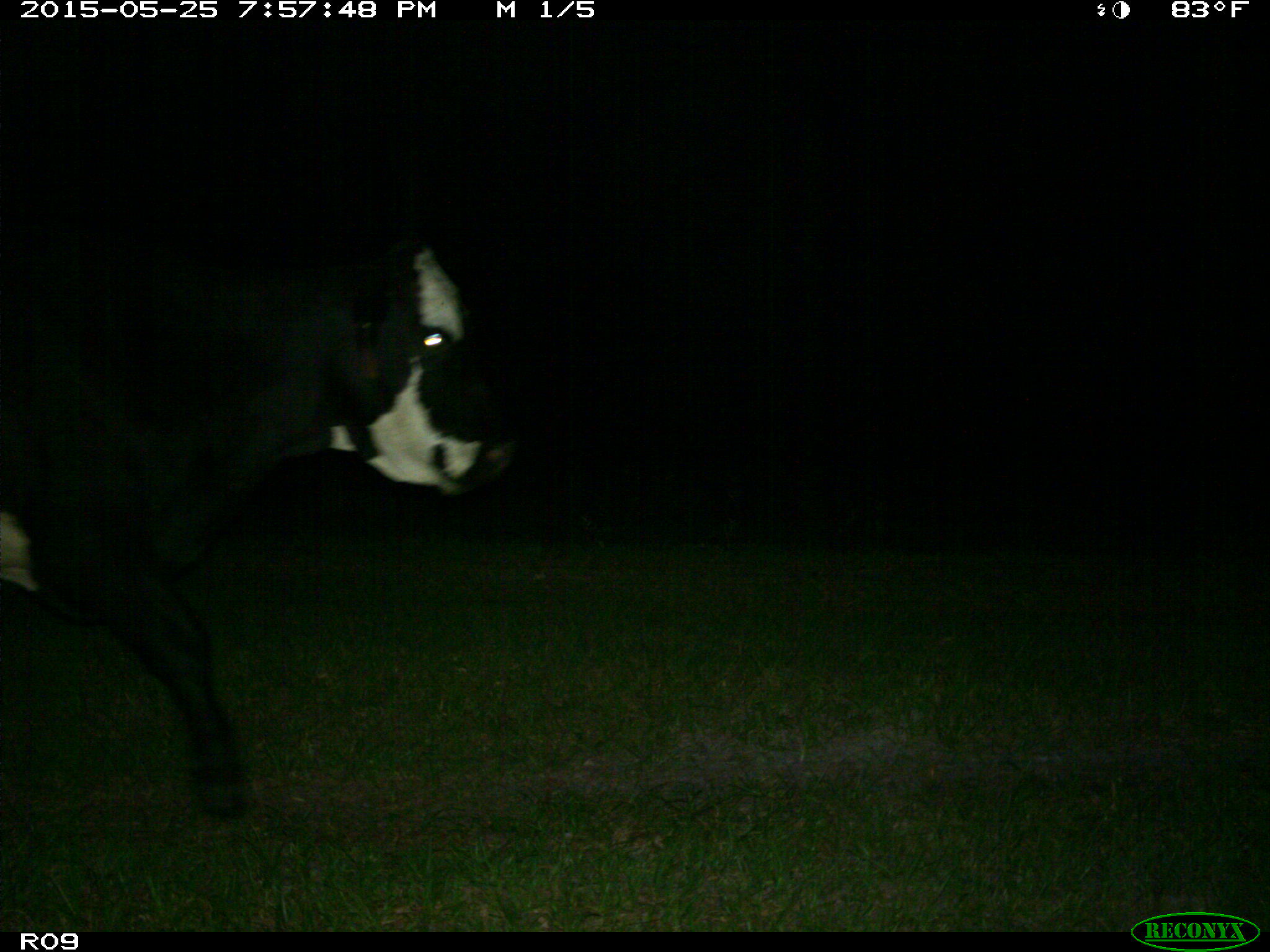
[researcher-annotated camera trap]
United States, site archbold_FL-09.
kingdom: Animalia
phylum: Chordata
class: Mammalia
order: Artiodactyla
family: Bovidae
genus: Bos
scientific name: Bos taurus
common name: domestic cow